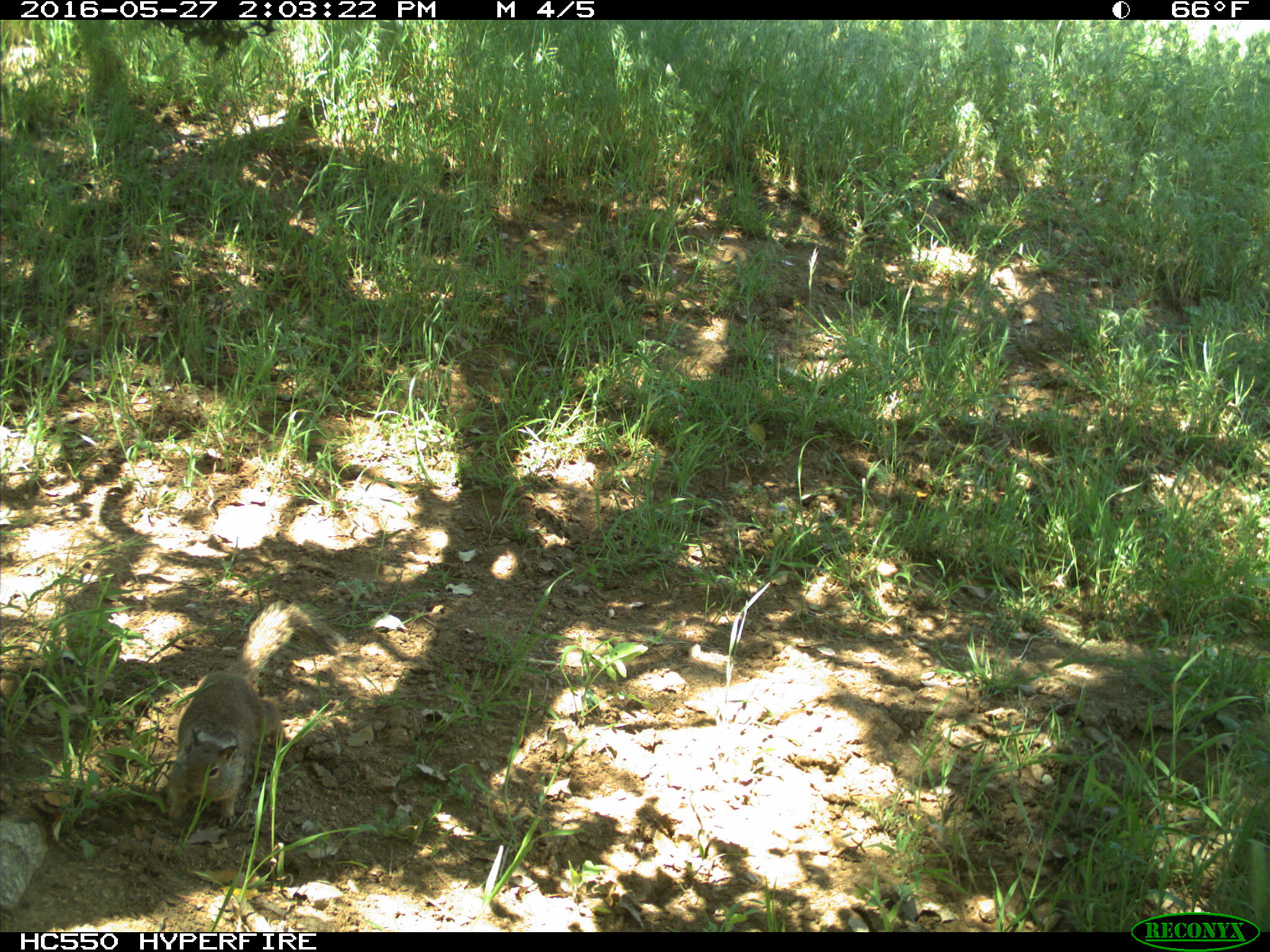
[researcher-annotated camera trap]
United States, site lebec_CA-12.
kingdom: Animalia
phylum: Chordata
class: Mammalia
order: Rodentia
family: Sciuridae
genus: Otospermophilus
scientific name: Otospermophilus beecheyi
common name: california ground squirrel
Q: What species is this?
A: Otospermophilus beecheyi (california ground squirrel).